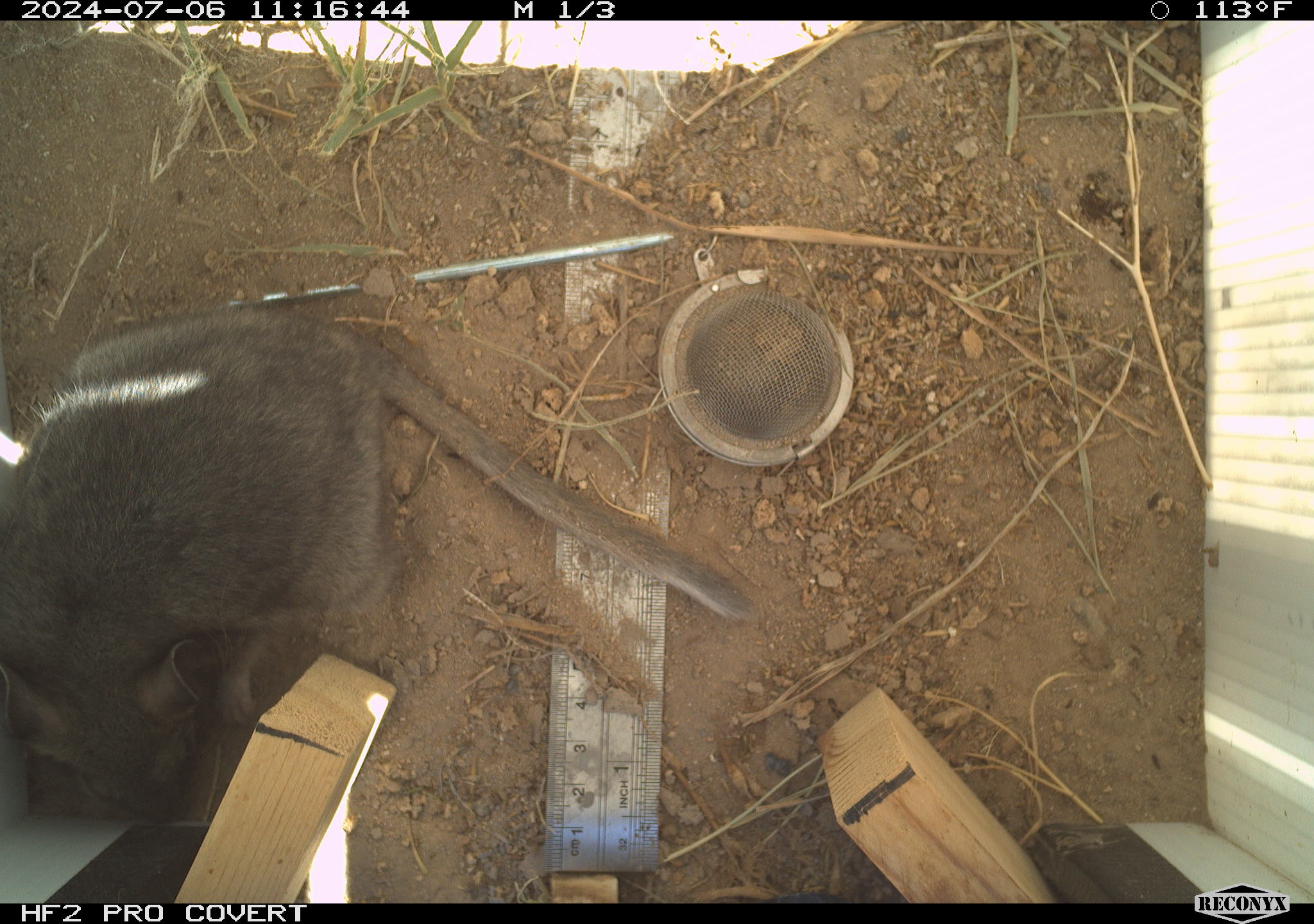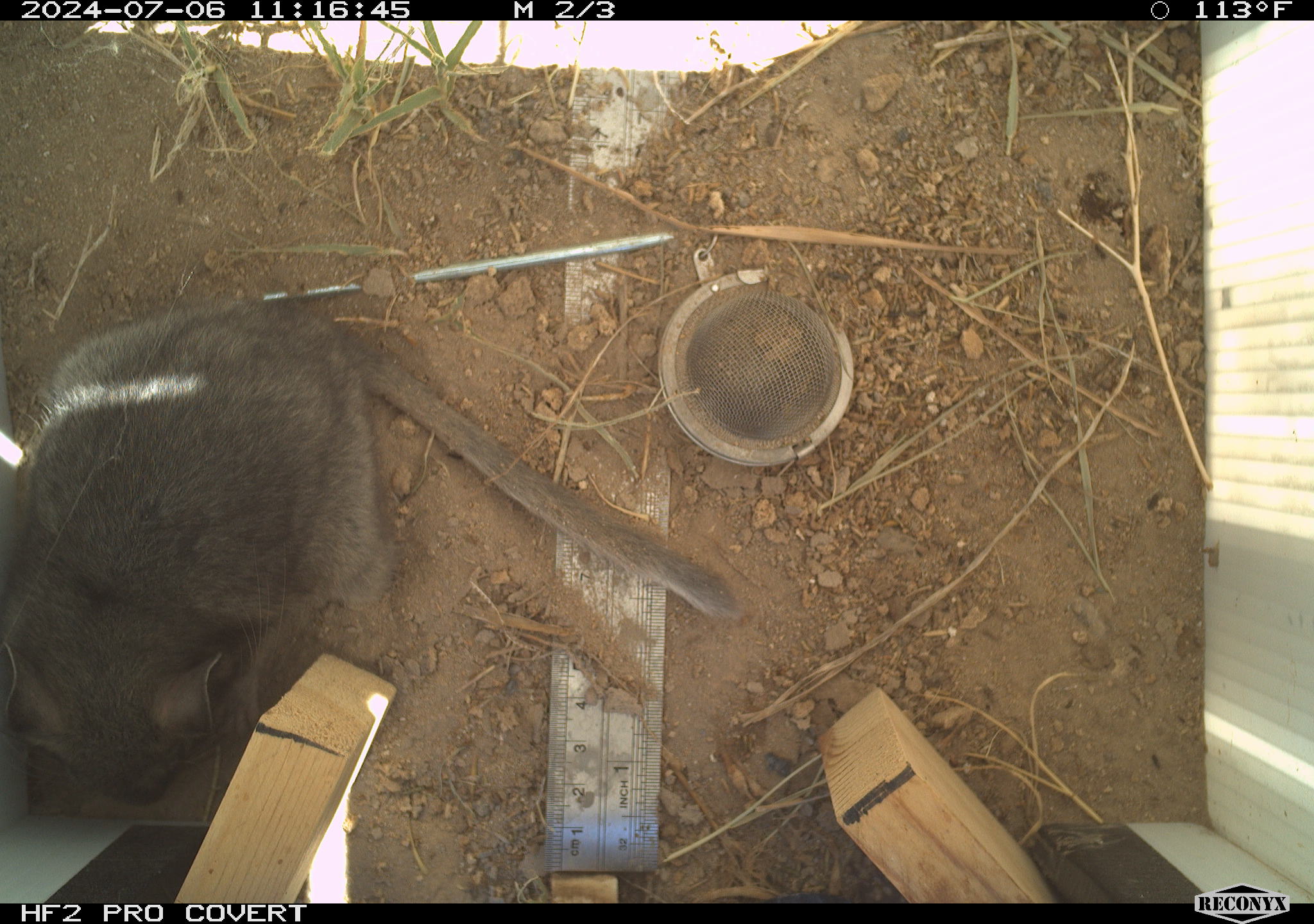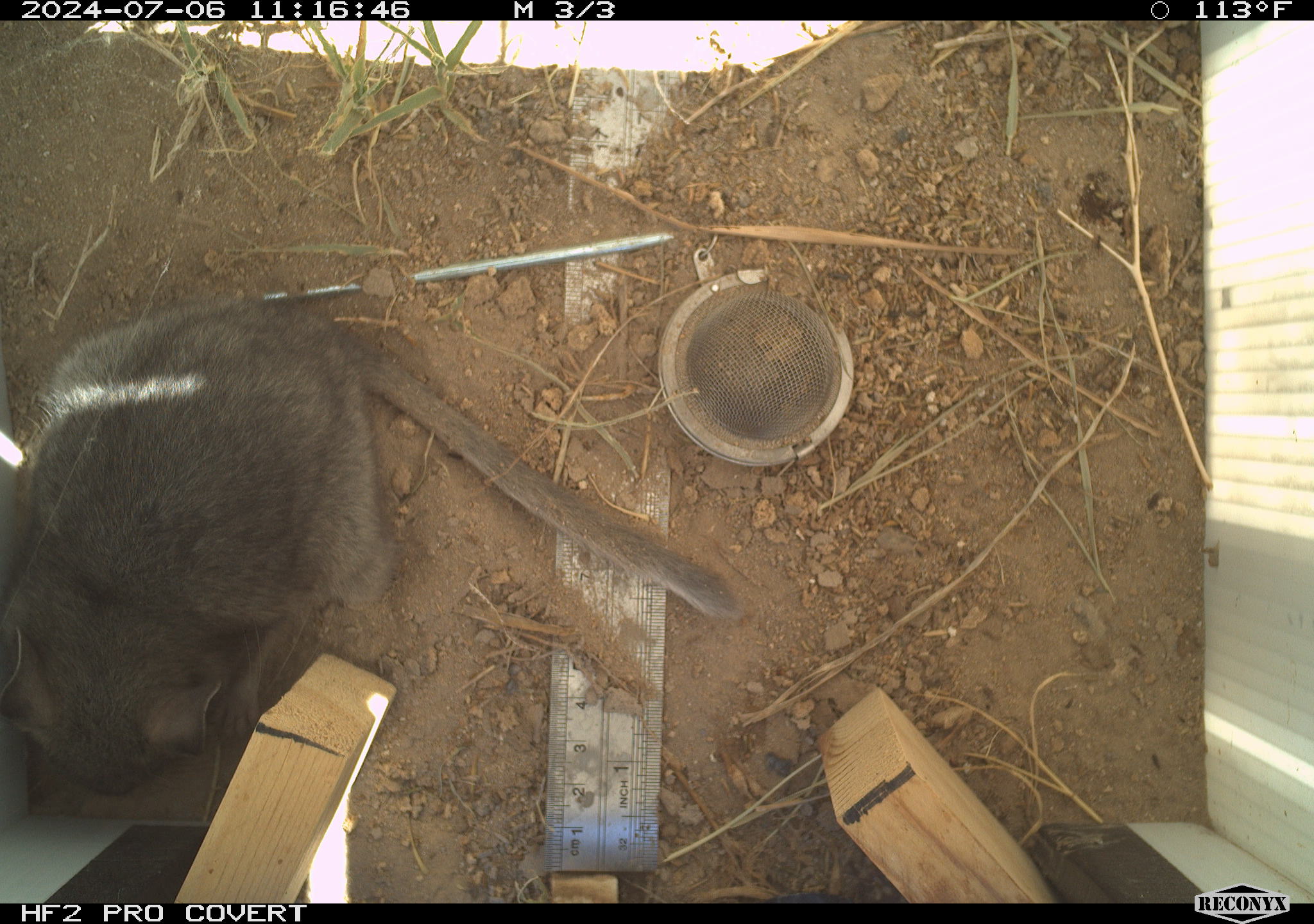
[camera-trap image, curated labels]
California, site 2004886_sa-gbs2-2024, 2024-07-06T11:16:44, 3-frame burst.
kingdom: Animalia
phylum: Chordata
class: Mammalia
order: Rodentia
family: Cricetidae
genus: Neotoma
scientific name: Neotoma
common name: pack rat or woodrat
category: neotoma species